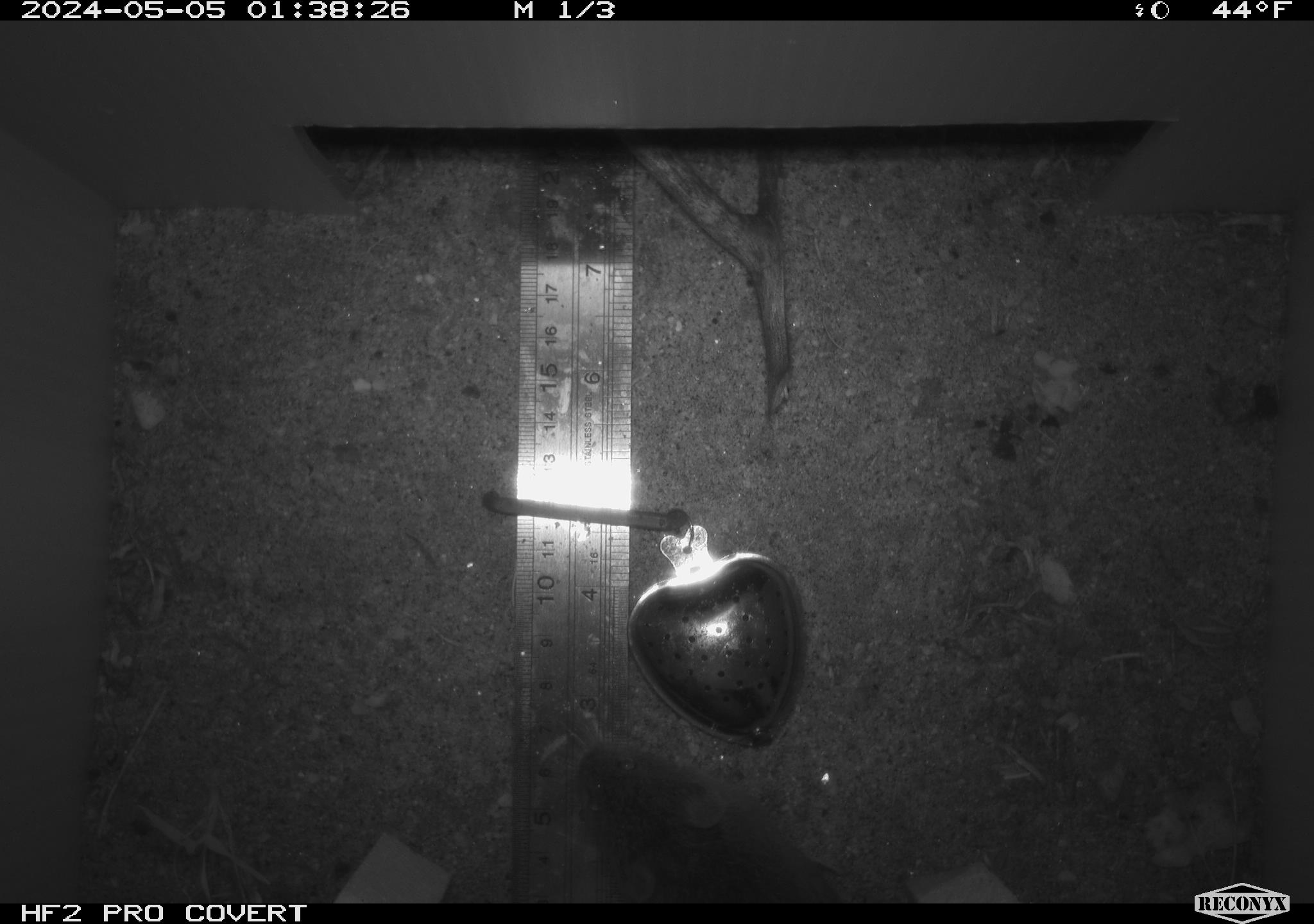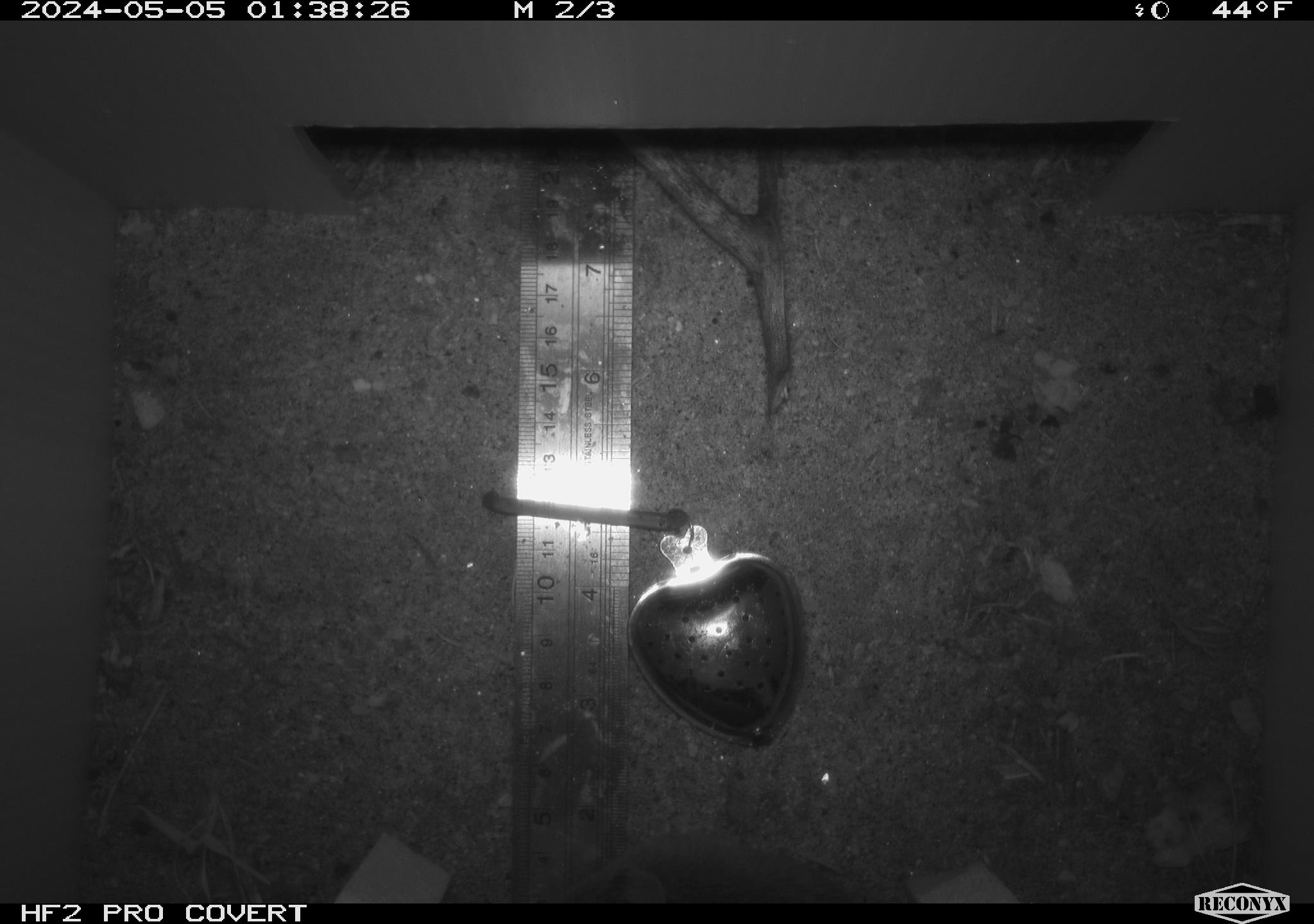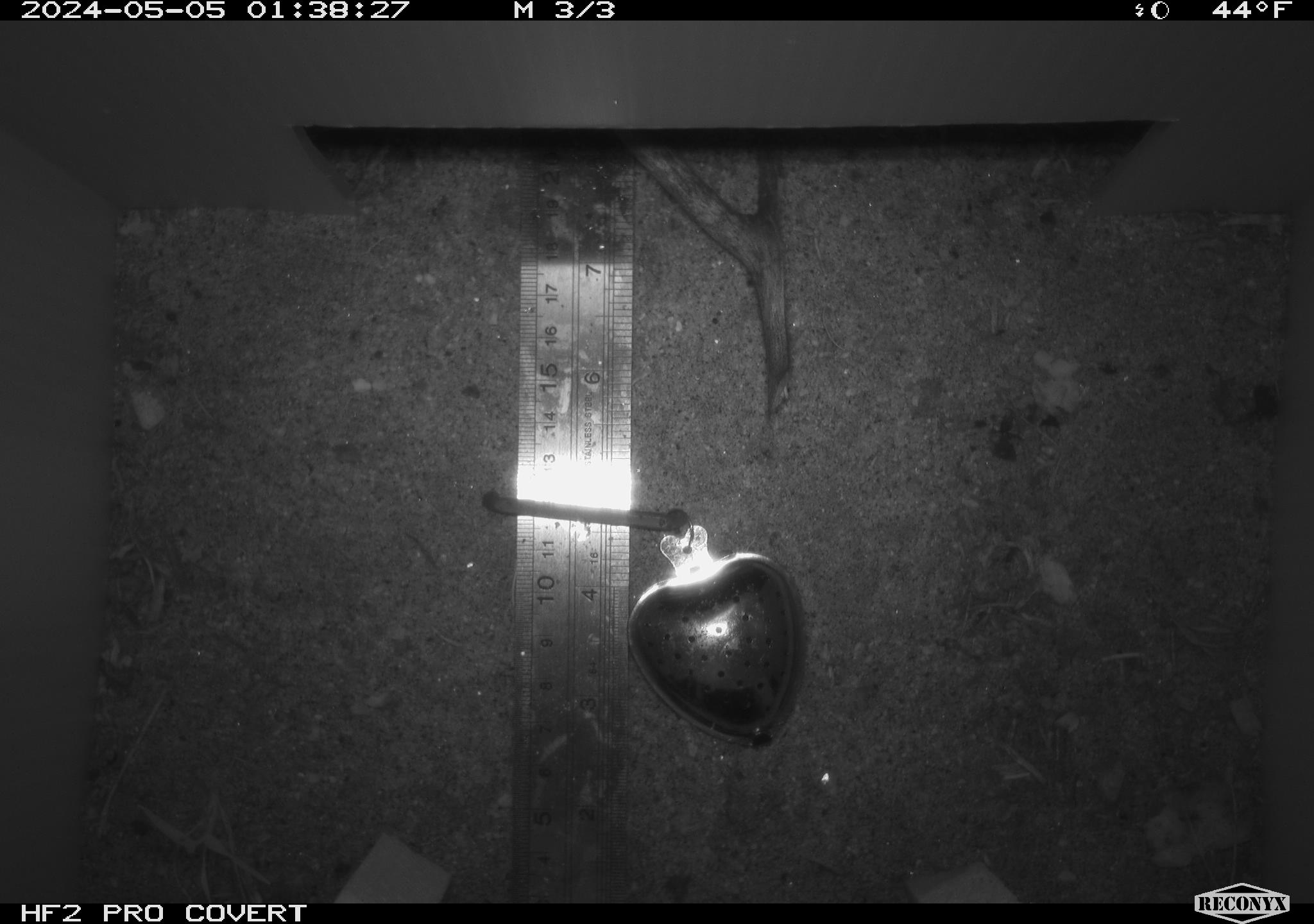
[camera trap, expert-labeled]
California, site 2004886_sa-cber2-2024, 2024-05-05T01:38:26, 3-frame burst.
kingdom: Animalia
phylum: Chordata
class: Mammalia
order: Rodentia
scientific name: Rodentia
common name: mouse species